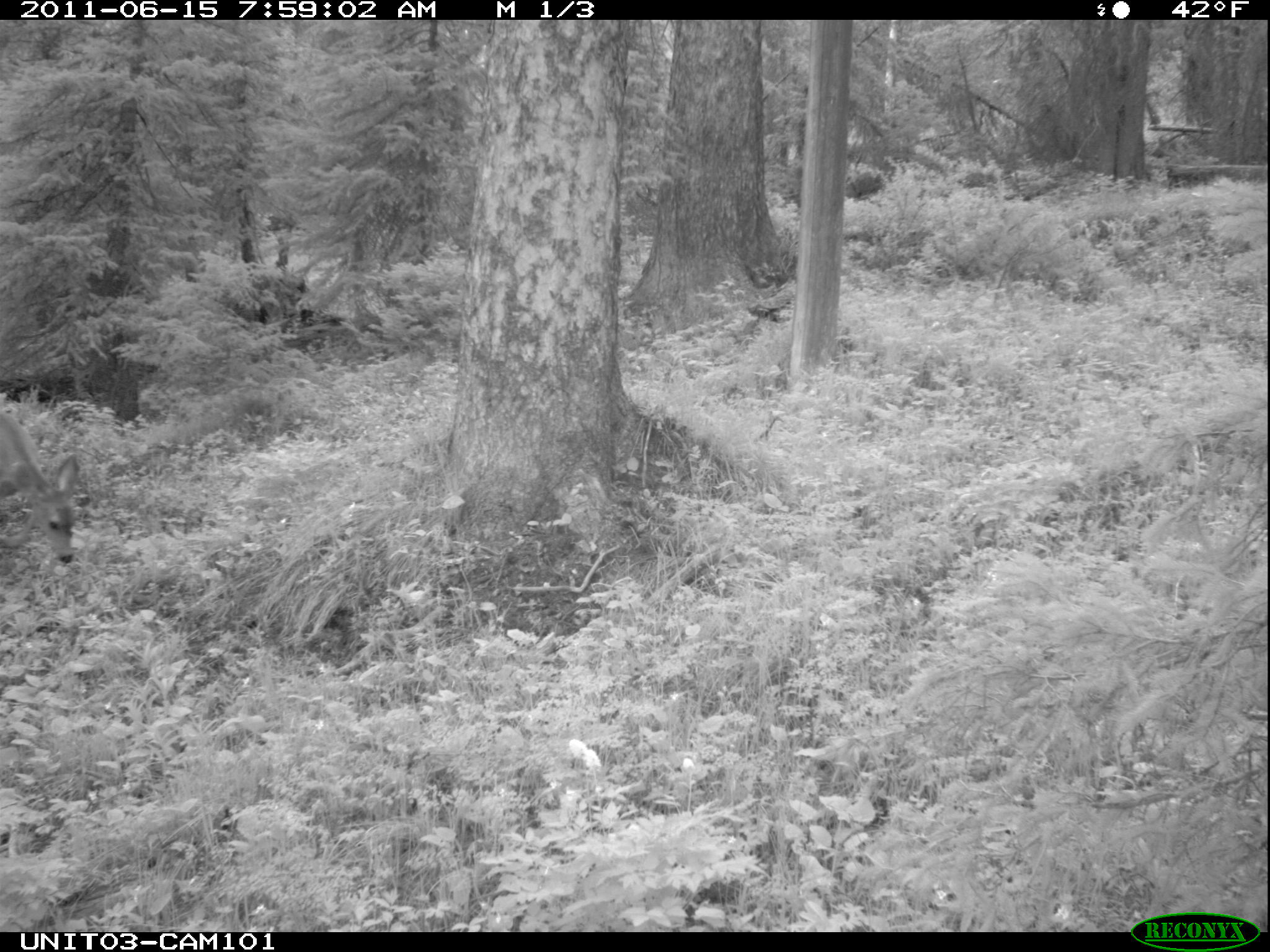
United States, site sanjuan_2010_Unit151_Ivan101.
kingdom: Animalia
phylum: Chordata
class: Mammalia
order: Artiodactyla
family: Cervidae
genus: Odocoileus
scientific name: Odocoileus hemionus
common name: mule deer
Odocoileus hemionus (mule deer).